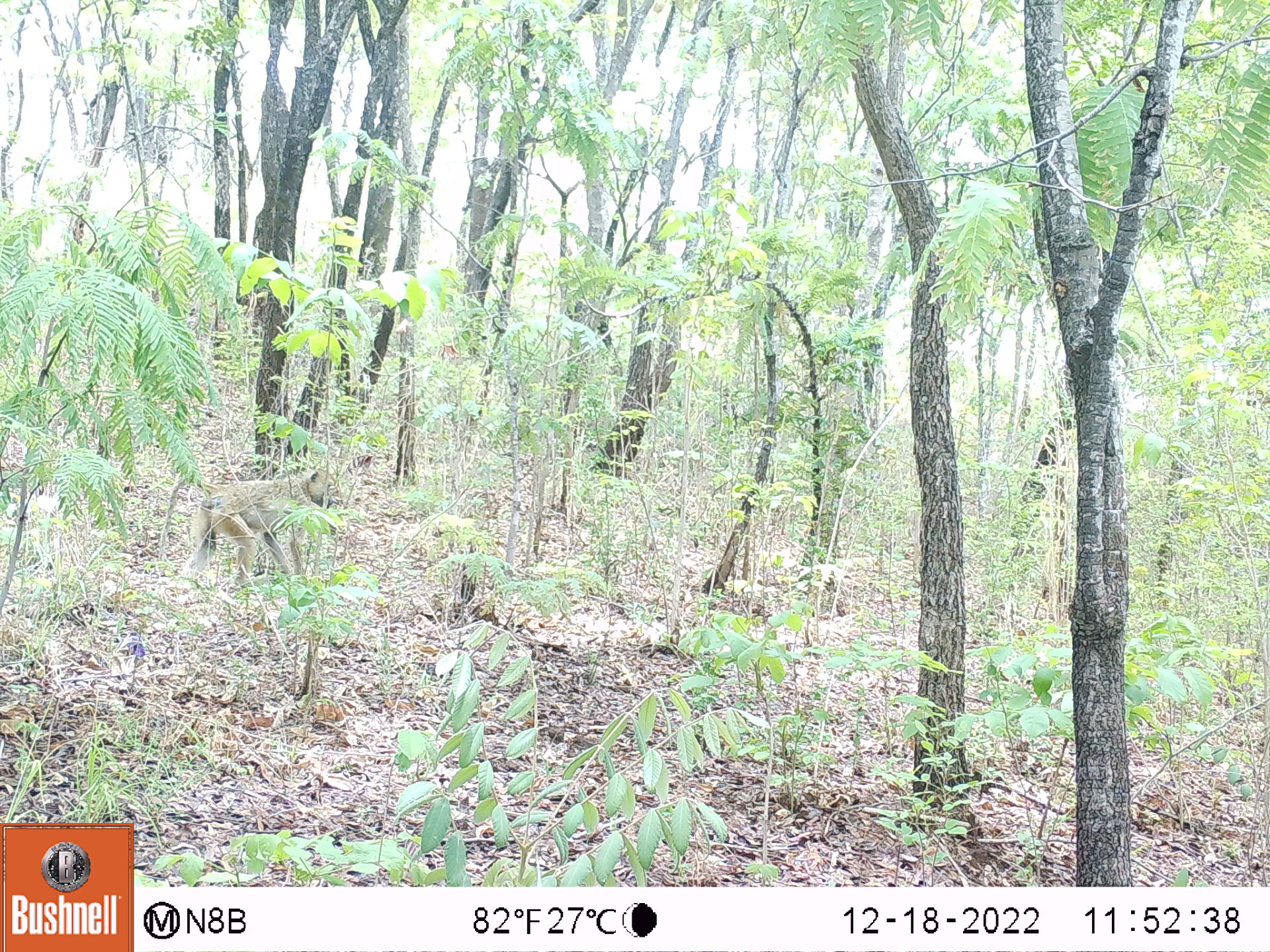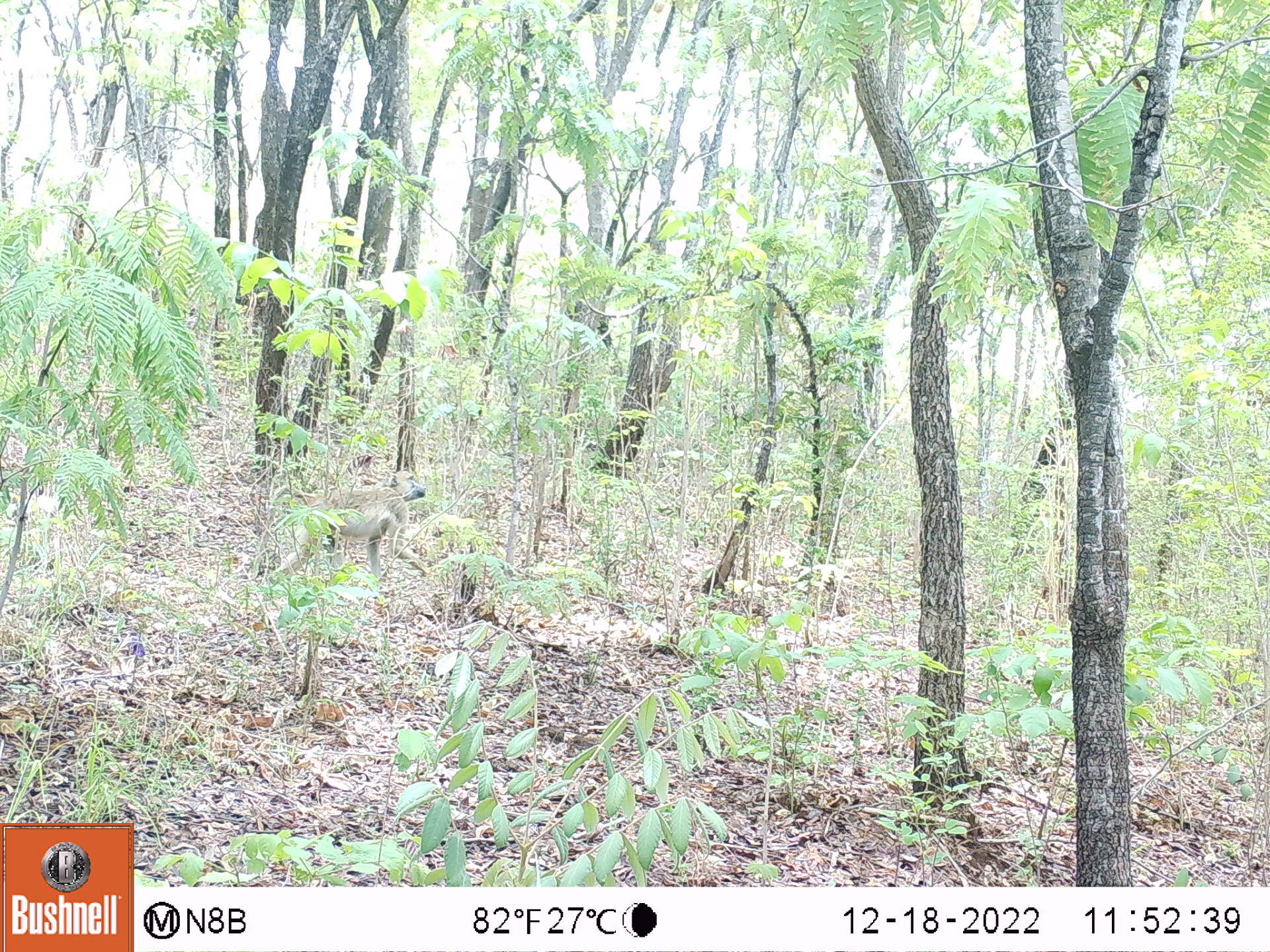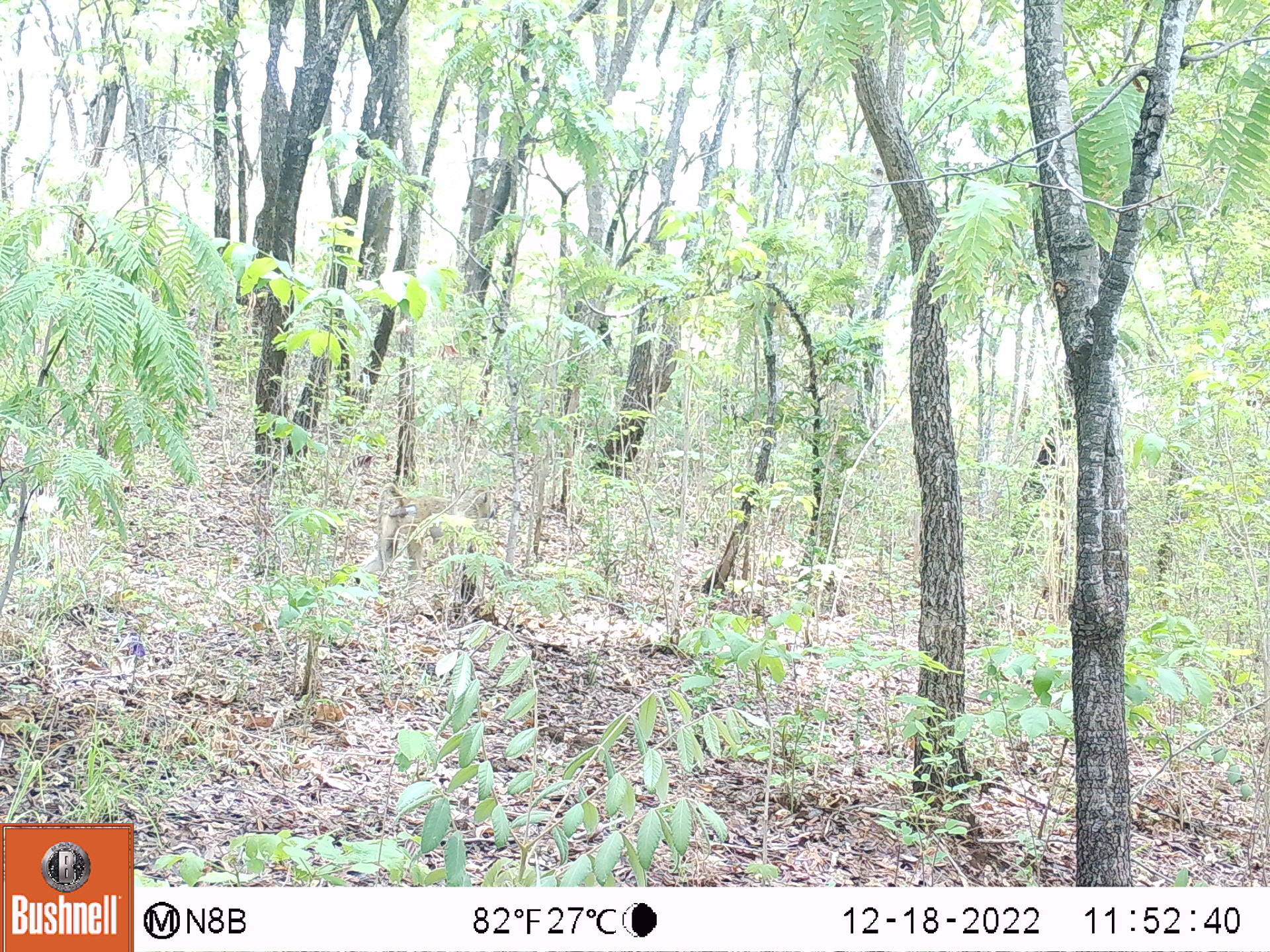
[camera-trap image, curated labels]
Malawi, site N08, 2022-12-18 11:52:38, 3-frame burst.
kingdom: Animalia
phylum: Chordata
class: Mammalia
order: Primates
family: Cercopithecidae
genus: Papio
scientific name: Papio cynocephalus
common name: yellow baboon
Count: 1.